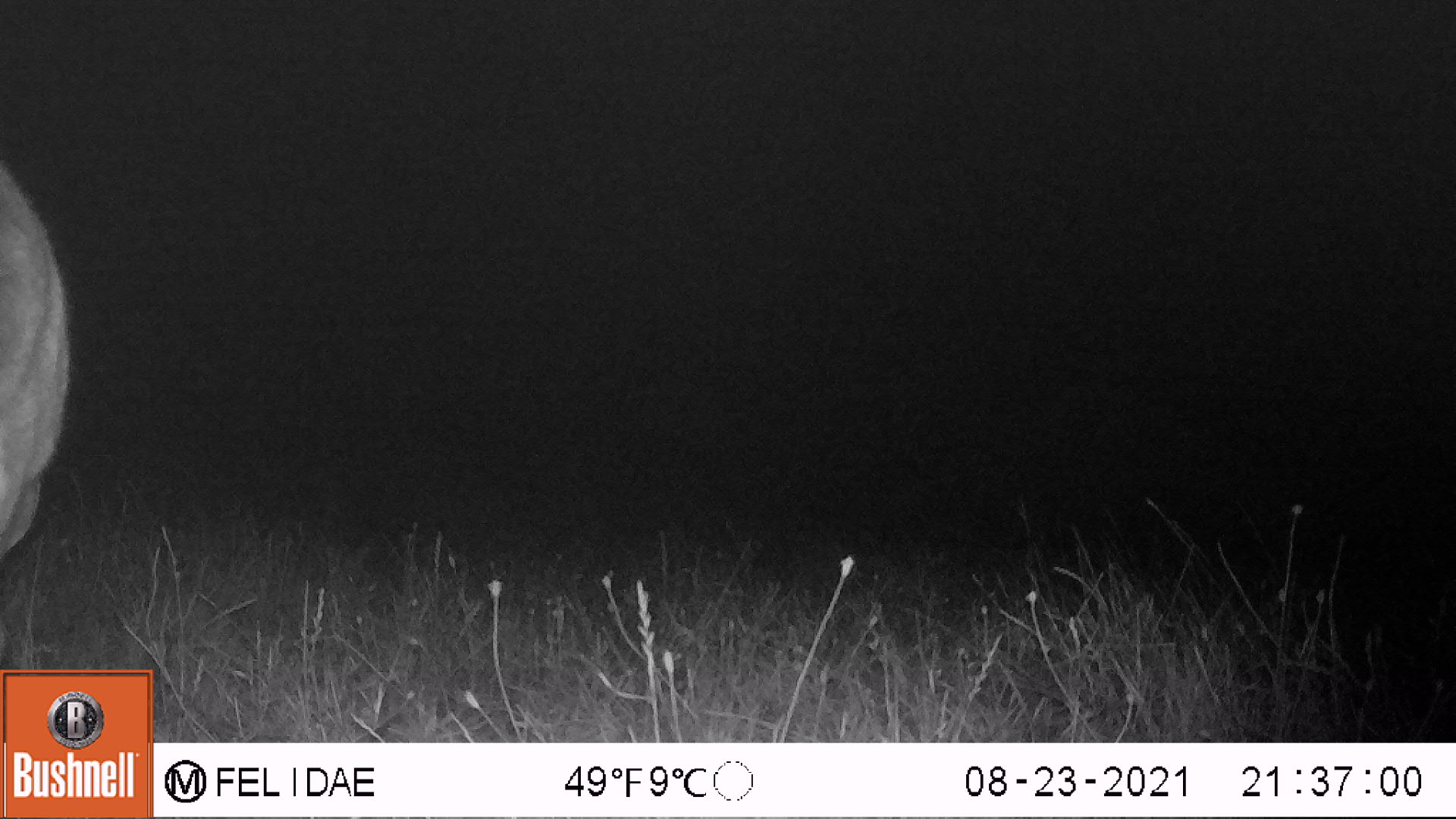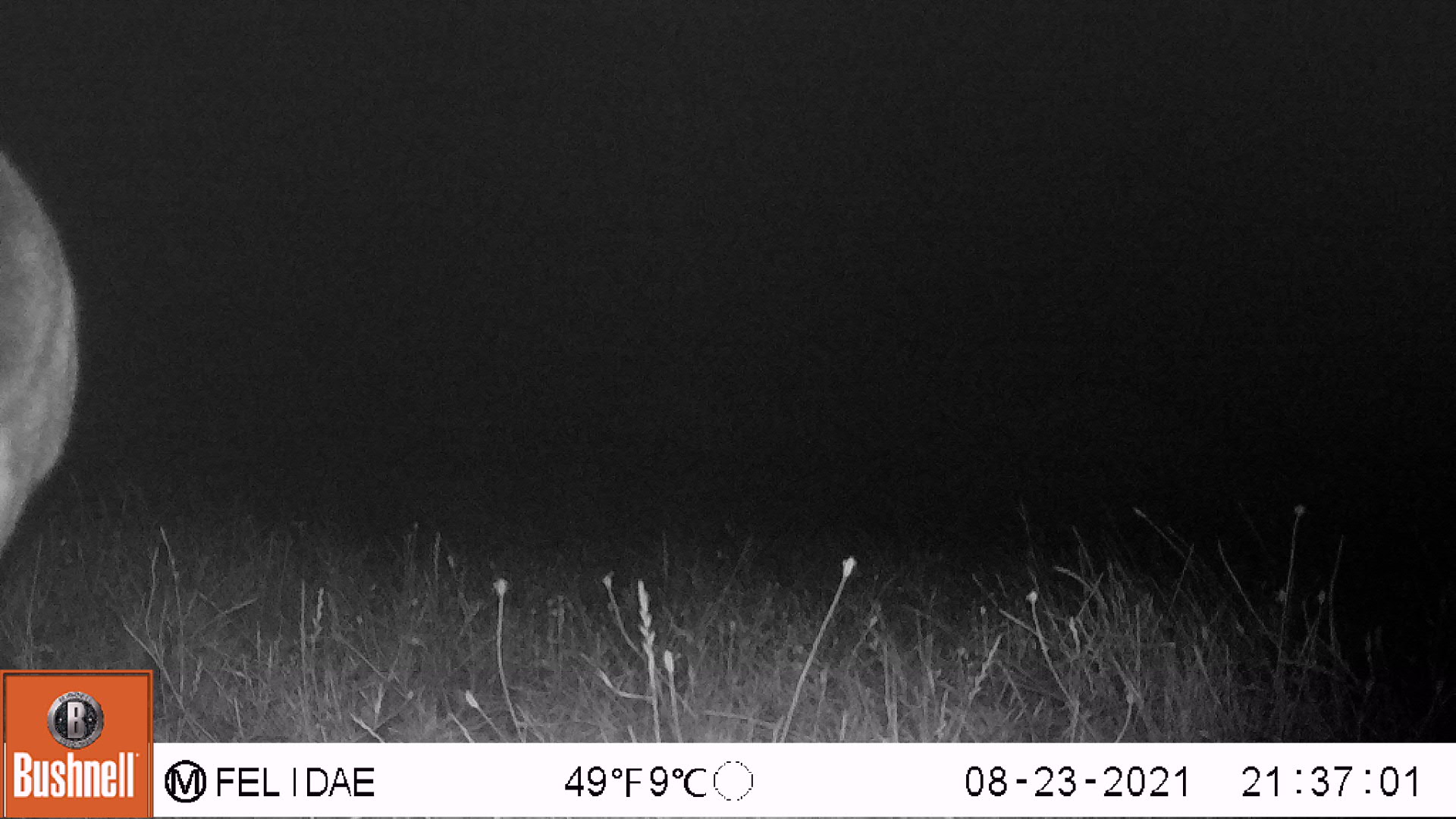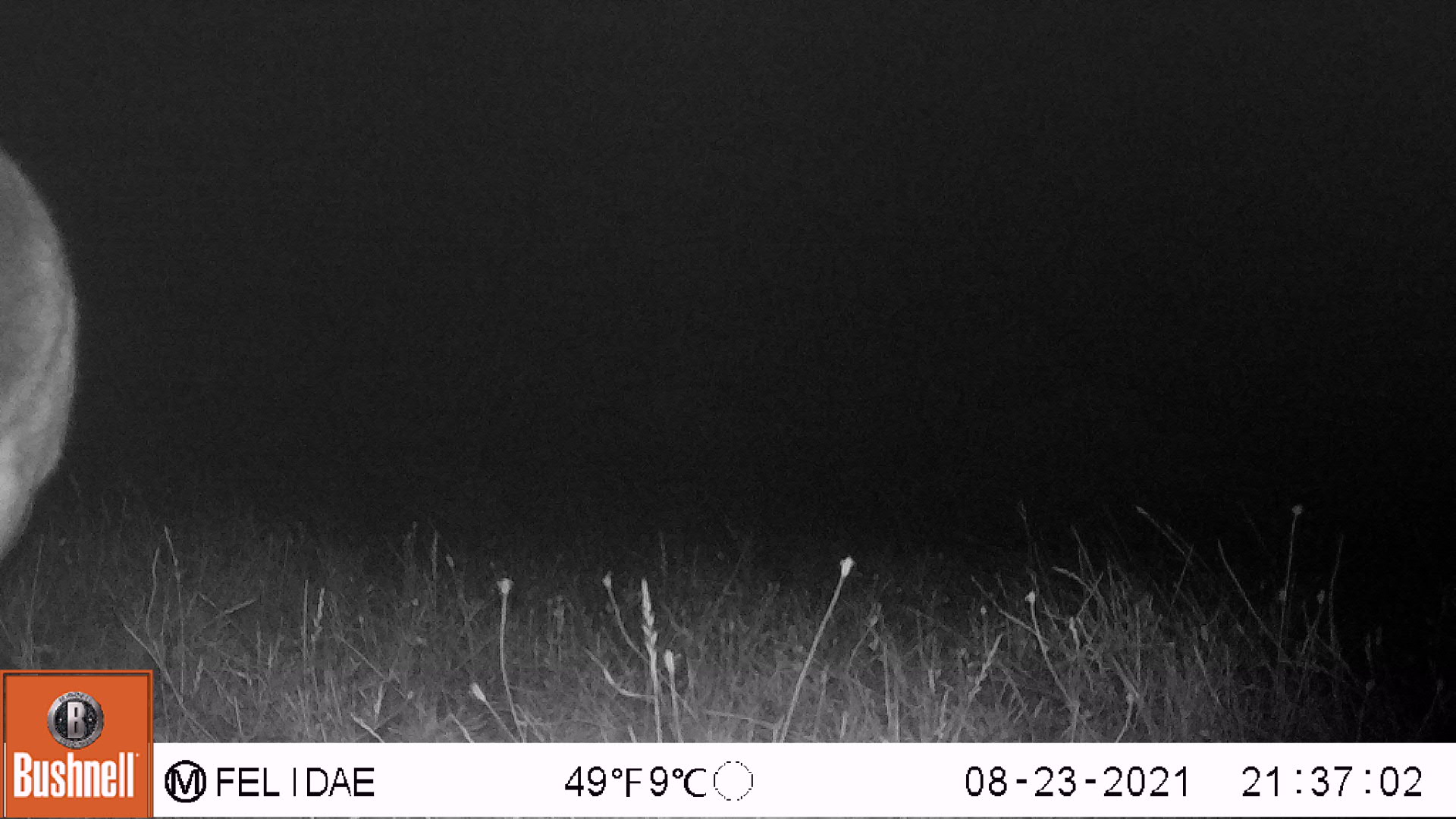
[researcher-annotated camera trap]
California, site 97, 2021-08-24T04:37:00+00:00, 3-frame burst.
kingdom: Animalia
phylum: Chordata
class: Mammalia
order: Artiodactyla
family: Cervidae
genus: Odocoileus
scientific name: Odocoileus hemionus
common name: mule deer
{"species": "mule deer (Odocoileus hemionus)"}